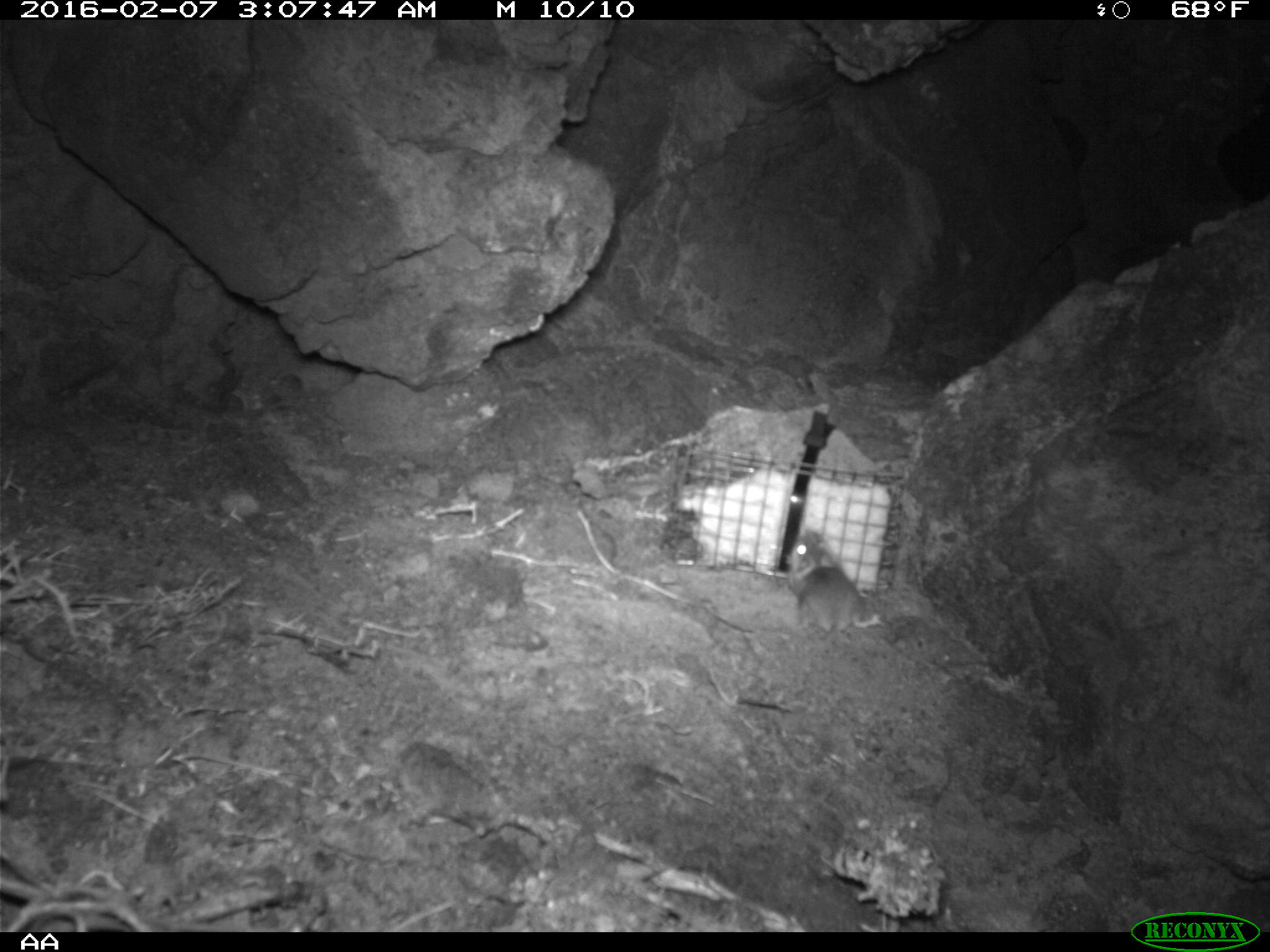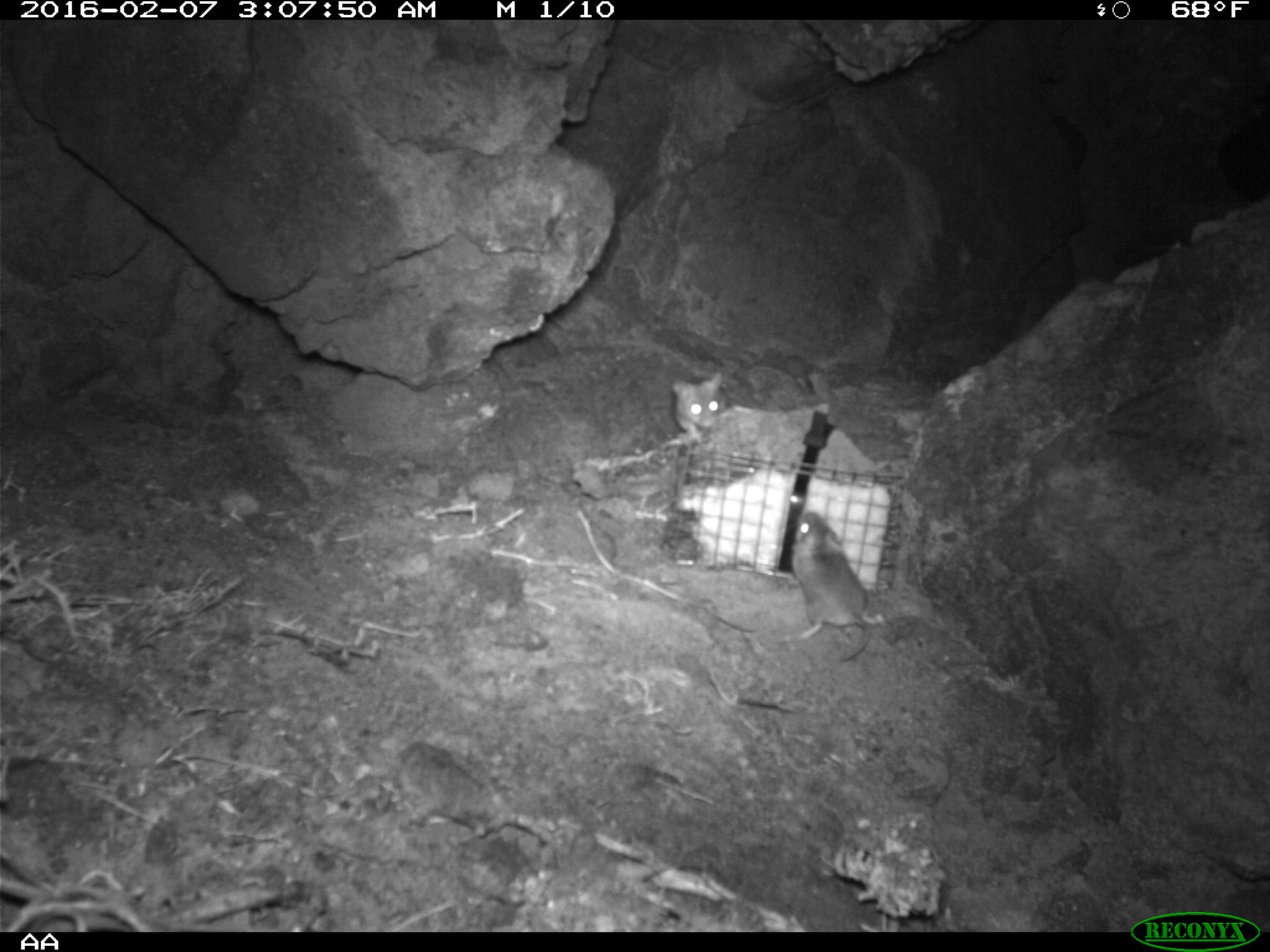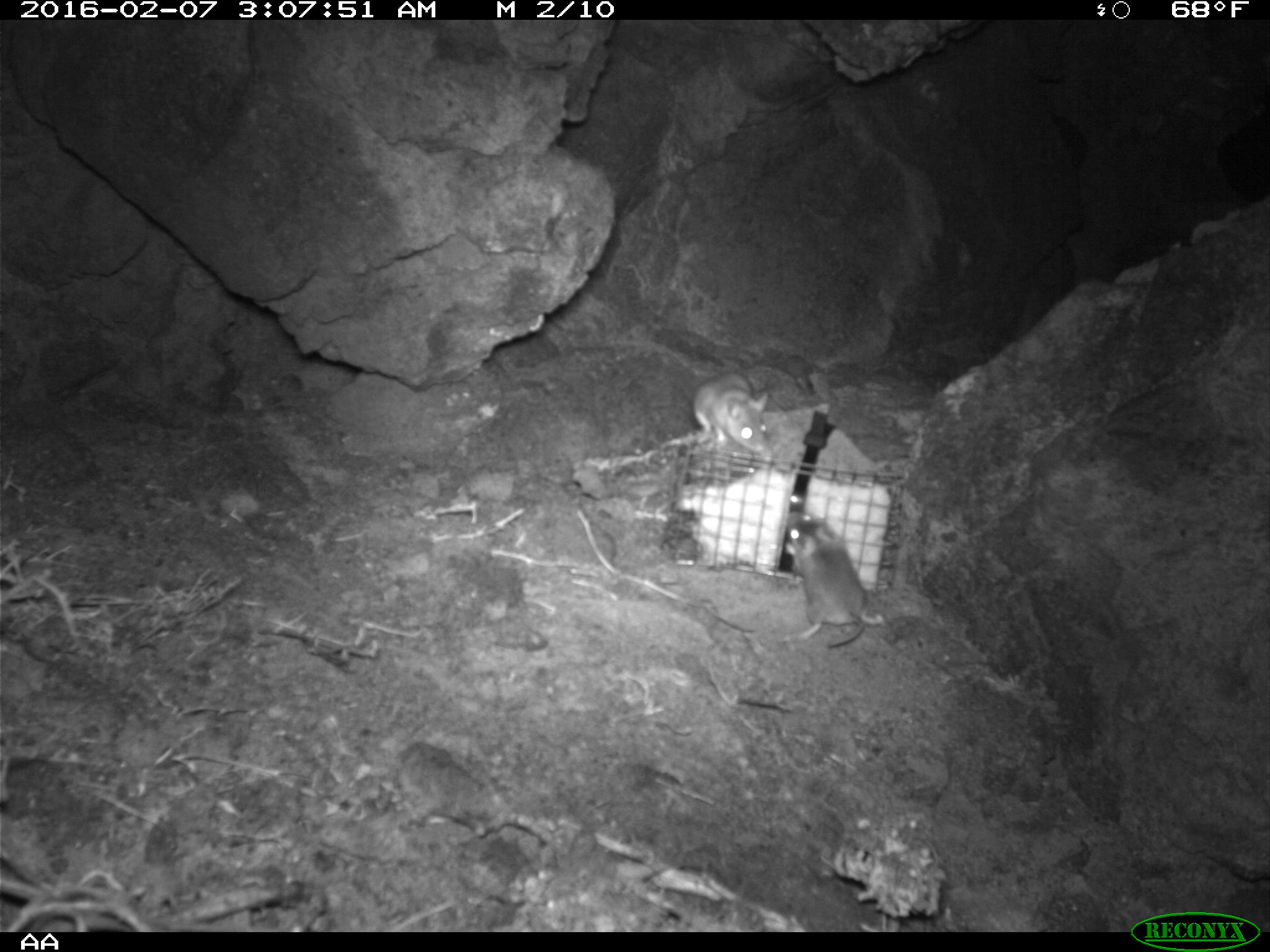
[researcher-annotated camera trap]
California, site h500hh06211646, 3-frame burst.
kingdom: Animalia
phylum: Chordata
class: Mammalia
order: Rodentia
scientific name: Rodentia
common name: rodent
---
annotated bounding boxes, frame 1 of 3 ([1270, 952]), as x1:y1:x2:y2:
rodent: 707:529:884:640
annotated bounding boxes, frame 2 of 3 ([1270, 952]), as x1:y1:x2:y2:
rodent: 783:511:873:663; 671:371:727:444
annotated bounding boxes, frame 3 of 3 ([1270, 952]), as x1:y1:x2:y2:
rodent: 783:511:884:648; 691:372:771:451